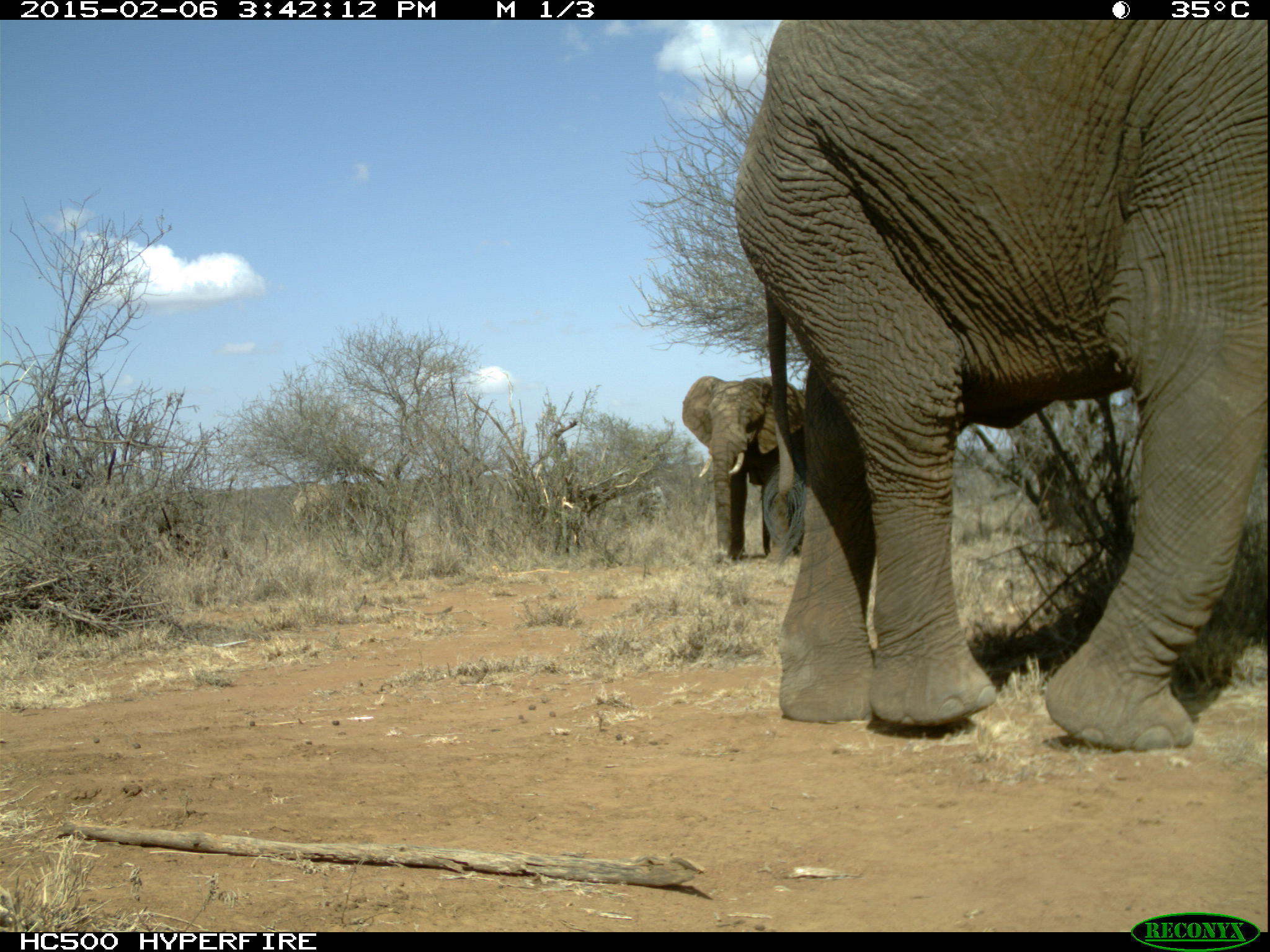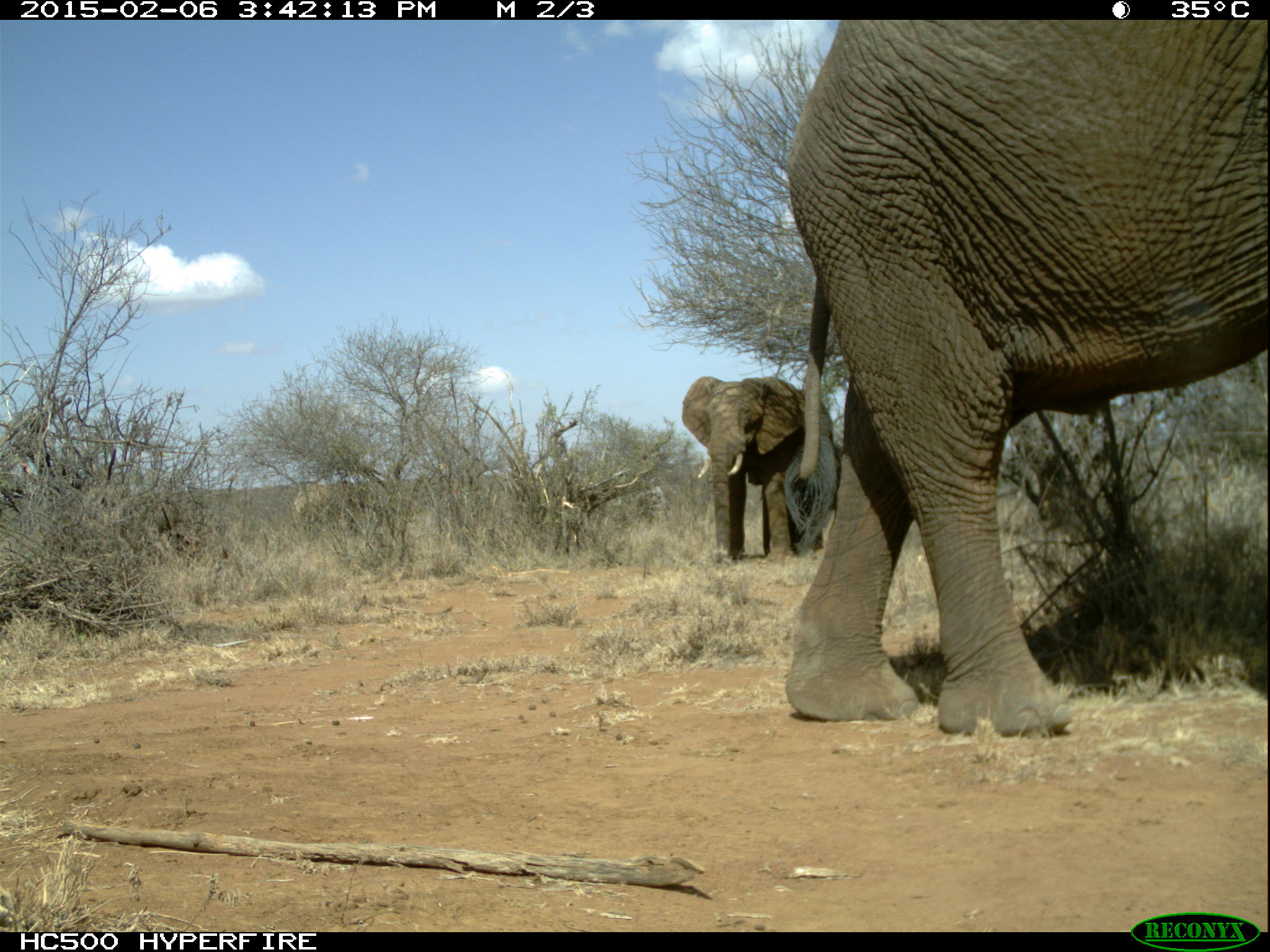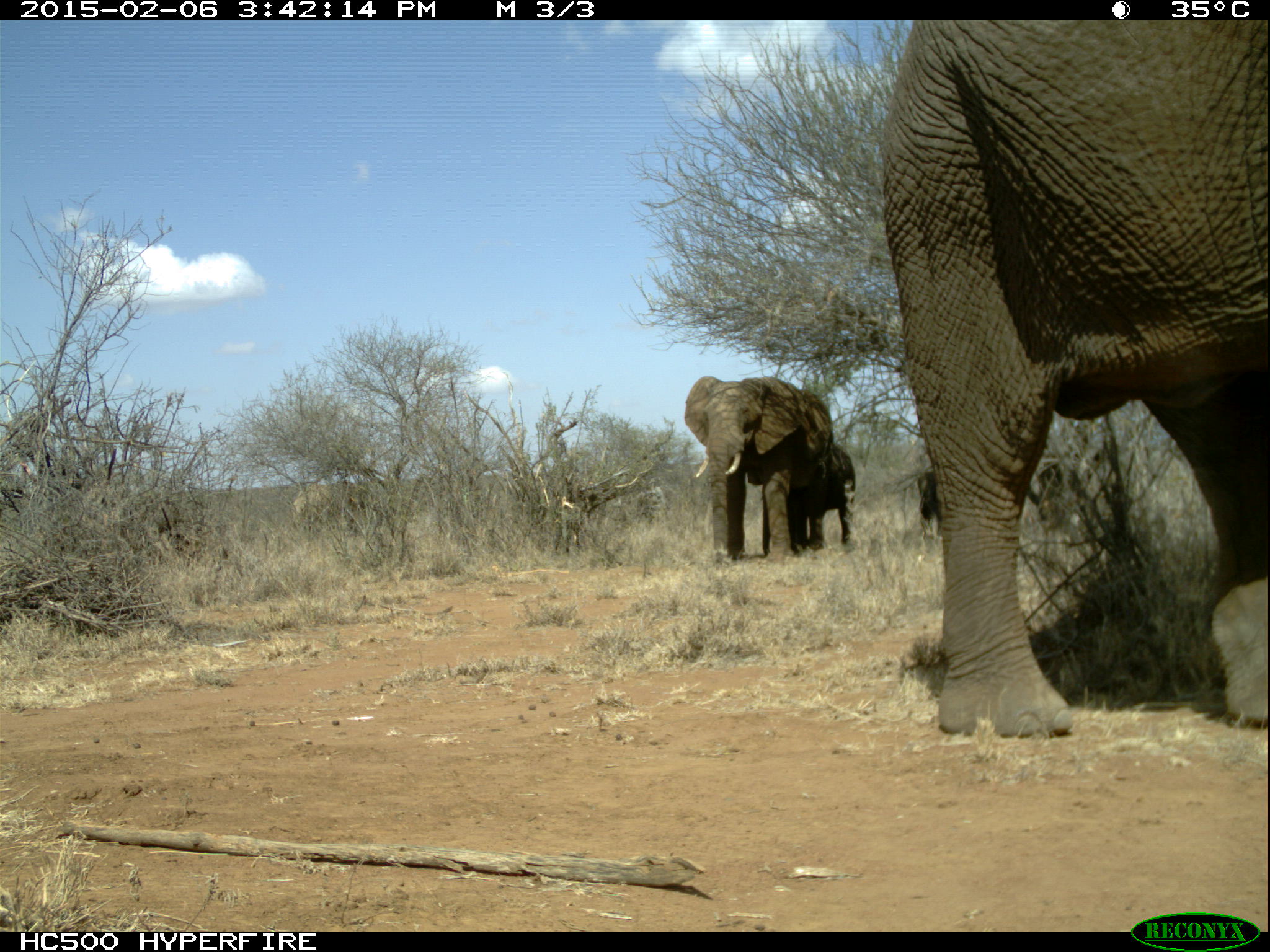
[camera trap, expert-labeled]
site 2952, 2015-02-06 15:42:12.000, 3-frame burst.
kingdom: Animalia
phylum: Chordata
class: Mammalia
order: Proboscidea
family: Elephantidae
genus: Loxodonta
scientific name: Loxodonta africana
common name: african bush elephant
Loxodonta africana (african bush elephant), count 4.